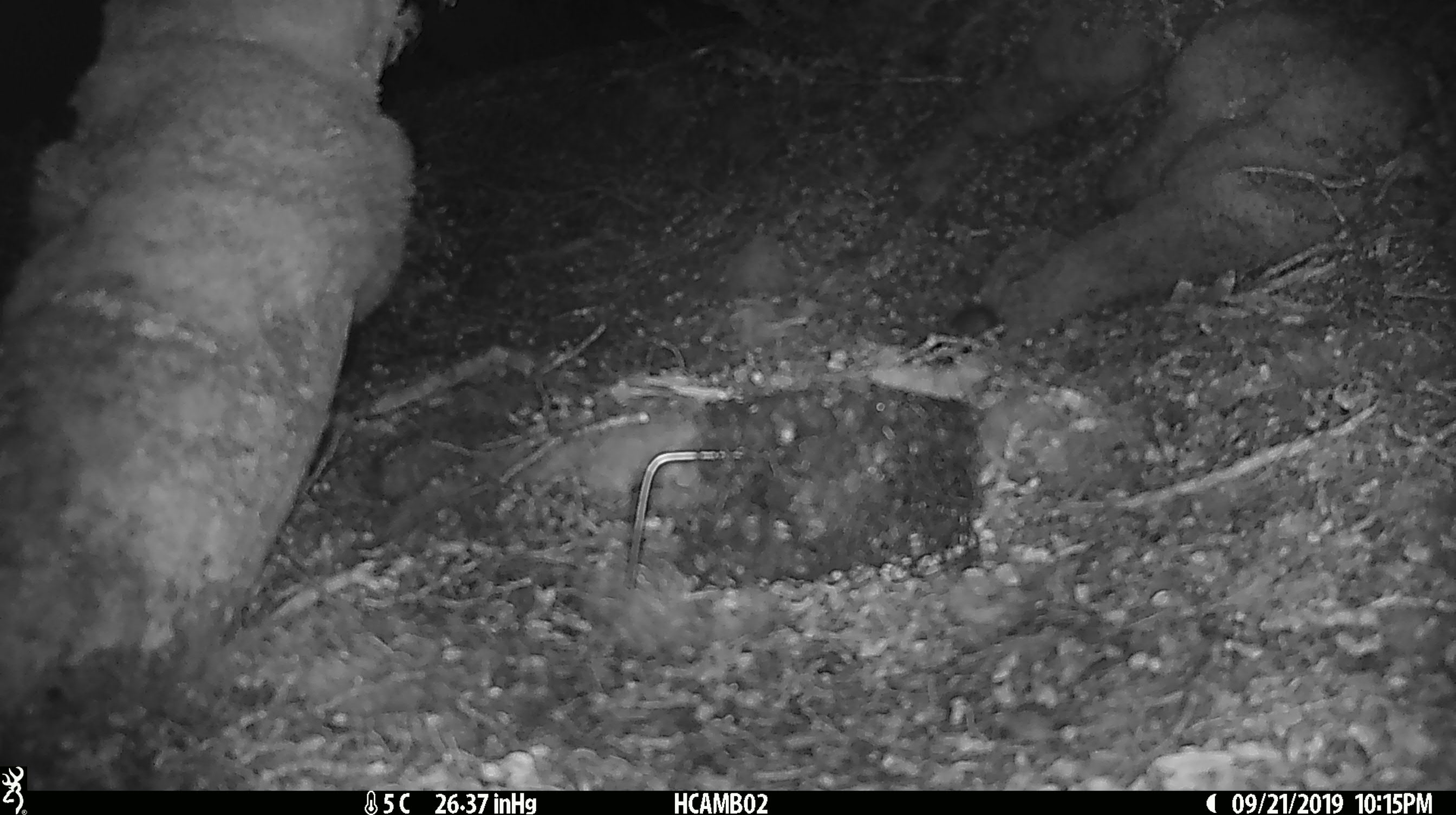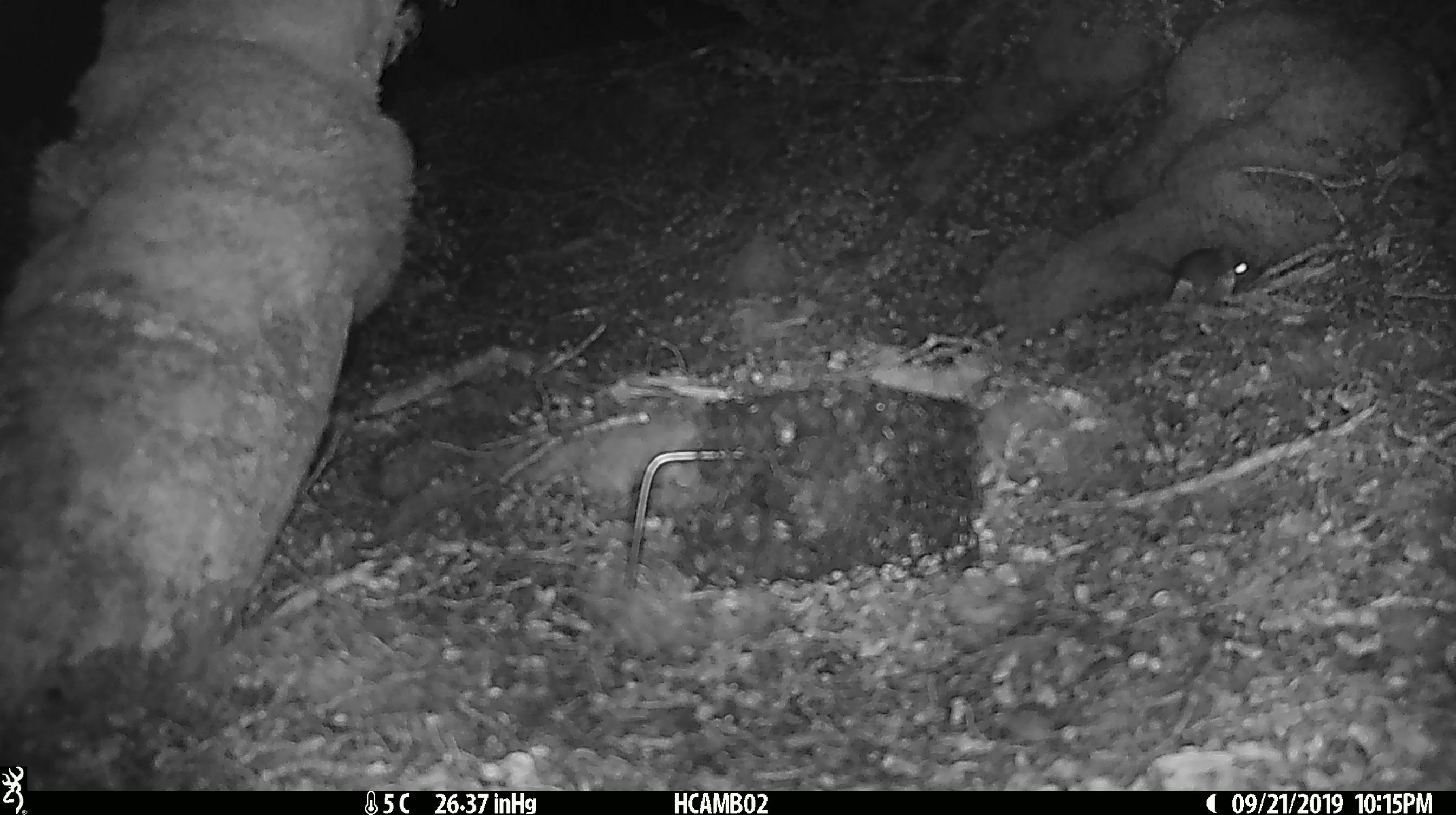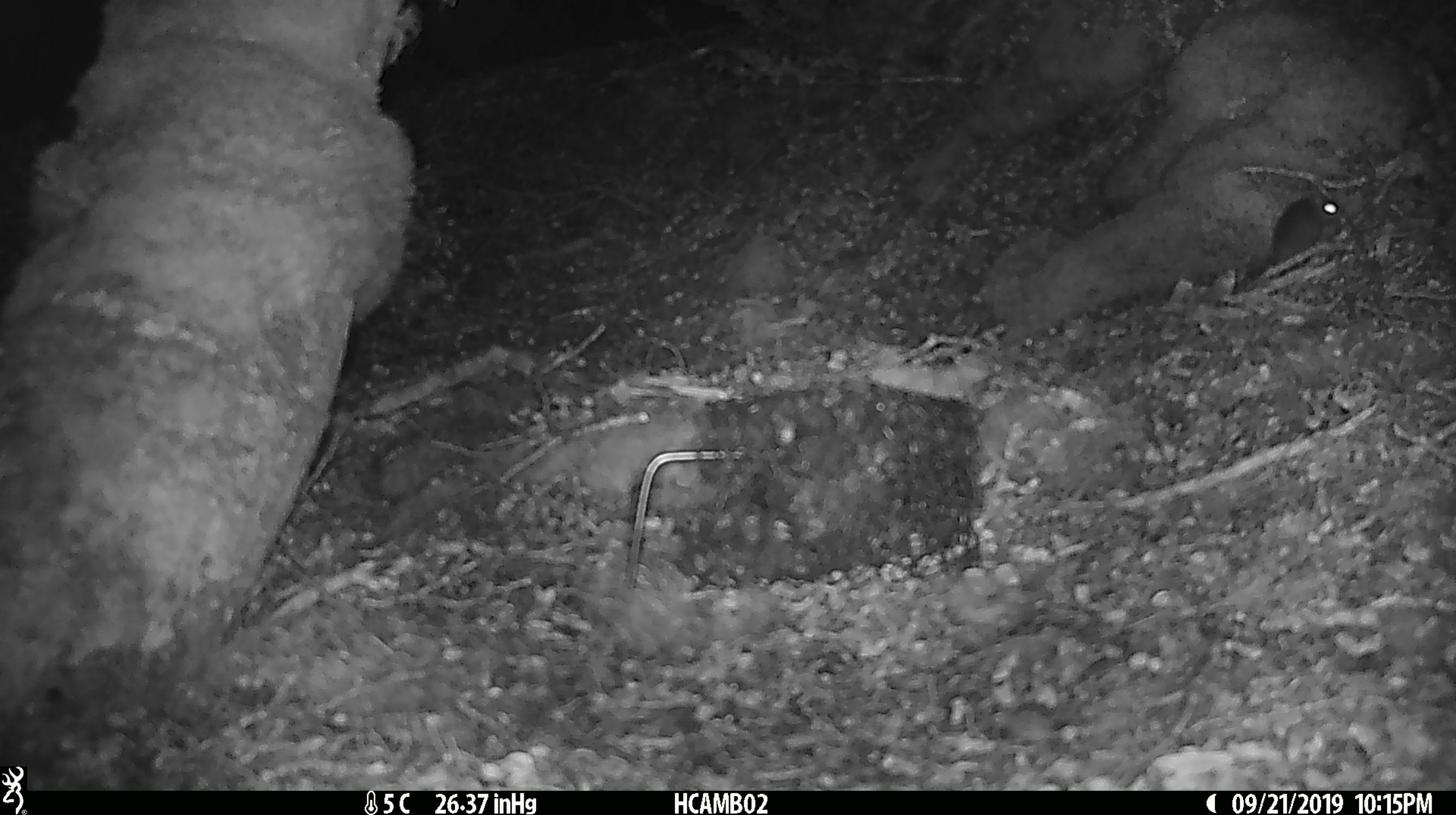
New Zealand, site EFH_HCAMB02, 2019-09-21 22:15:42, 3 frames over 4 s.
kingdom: Animalia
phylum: Chordata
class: Mammalia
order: Rodentia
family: Muridae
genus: Mus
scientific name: Mus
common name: mouse